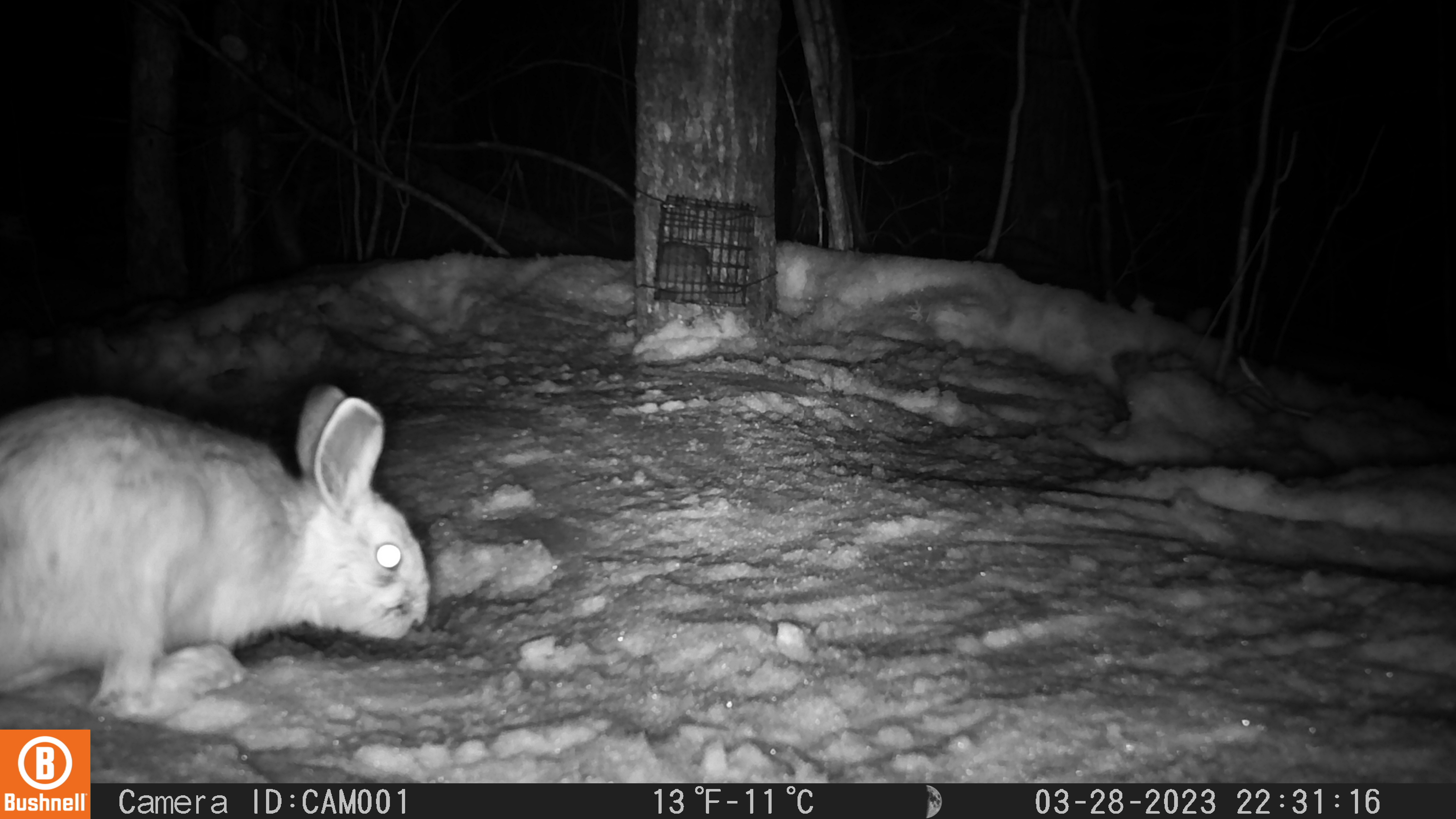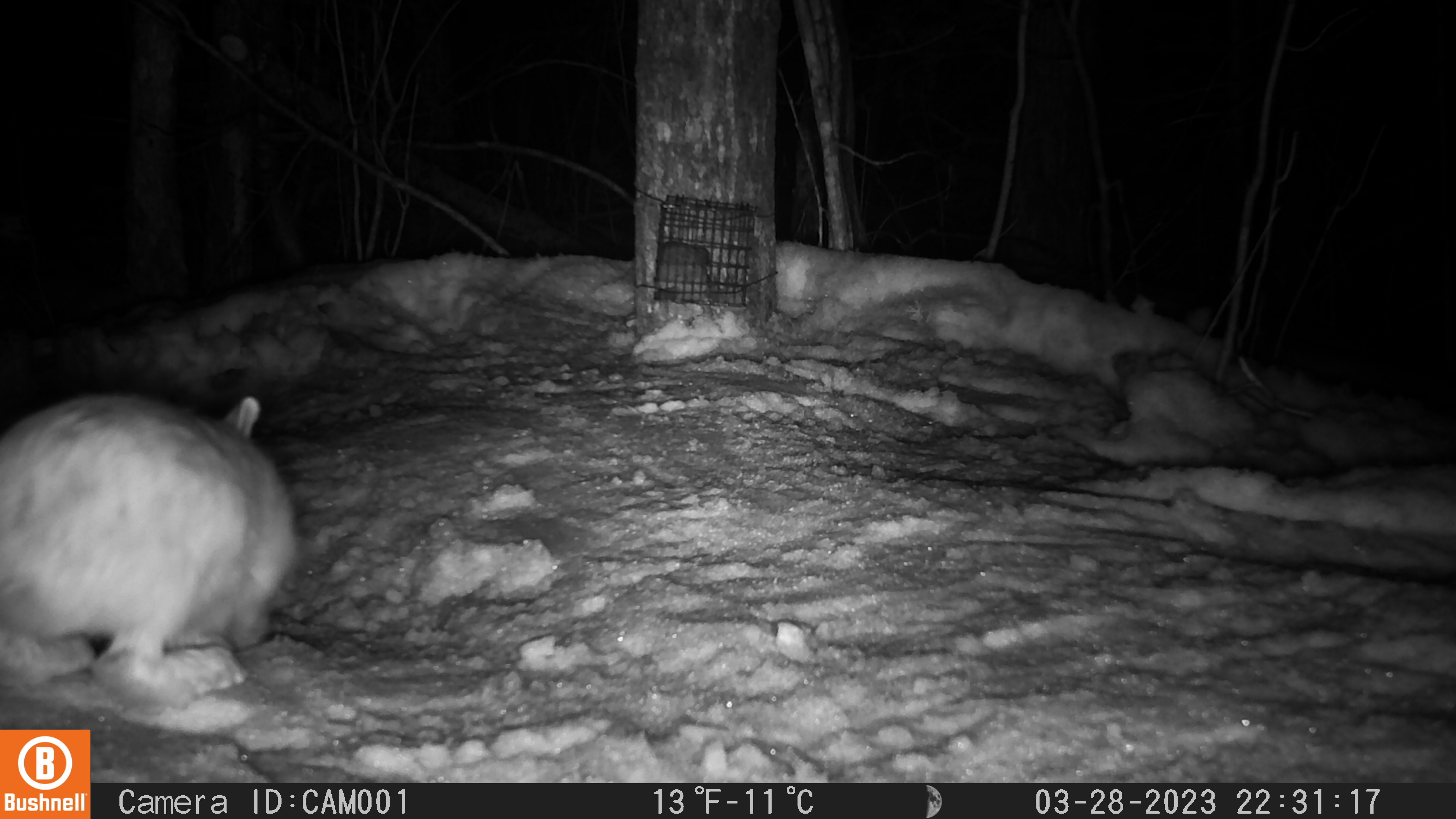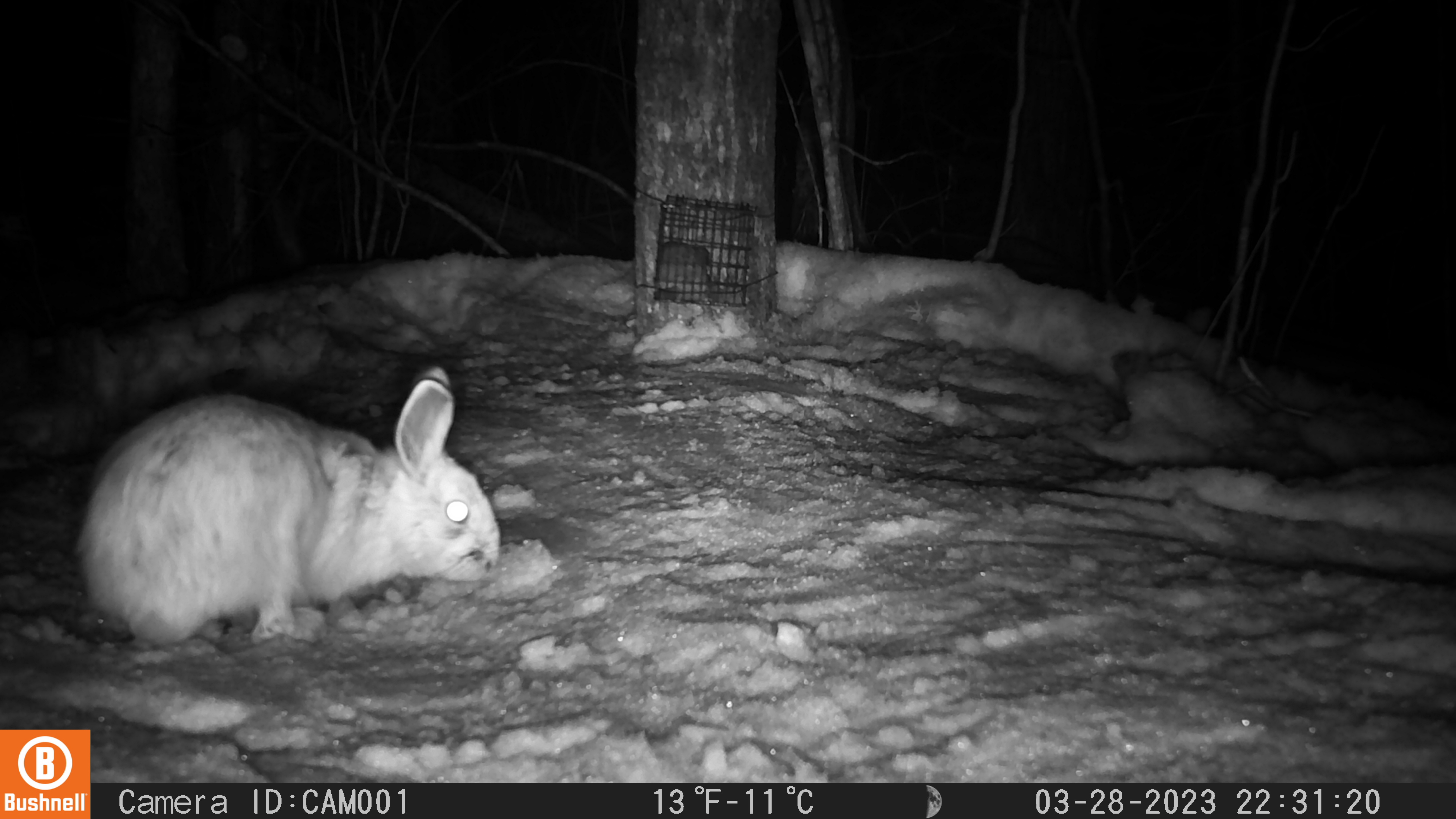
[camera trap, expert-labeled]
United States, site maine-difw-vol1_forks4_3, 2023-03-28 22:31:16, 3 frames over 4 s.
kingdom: Animalia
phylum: Chordata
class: Mammalia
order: Lagomorpha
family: Leporidae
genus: Lepus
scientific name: Lepus americanus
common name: snowshoe hare